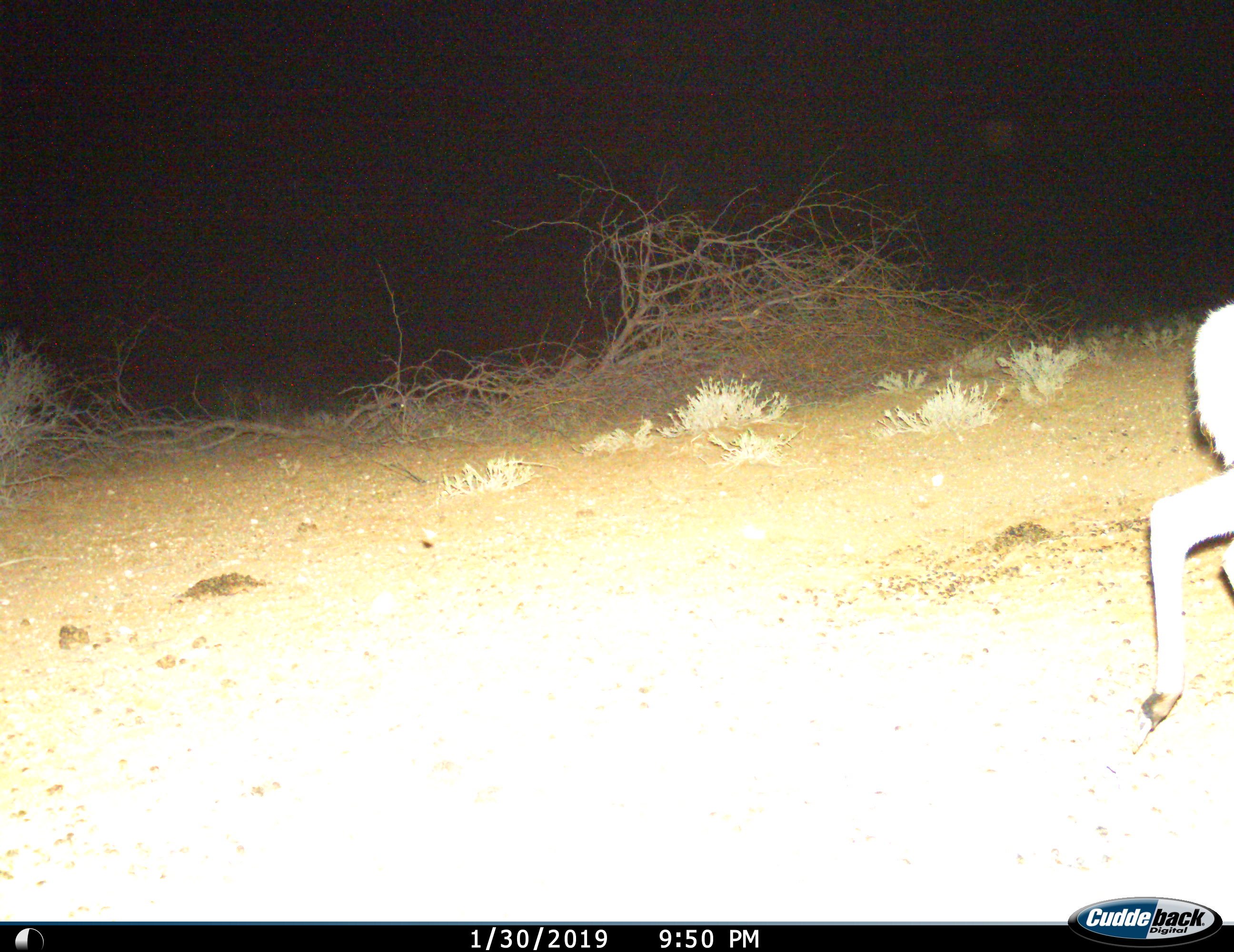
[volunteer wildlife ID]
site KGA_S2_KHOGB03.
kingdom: Animalia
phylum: Chordata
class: Mammalia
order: Artiodactyla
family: Bovidae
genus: Sylvicapra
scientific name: Sylvicapra grimmia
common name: common duiker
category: duikercommongrey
Duikercommongrey (common duiker) (Sylvicapra grimmia), count 1. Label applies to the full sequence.